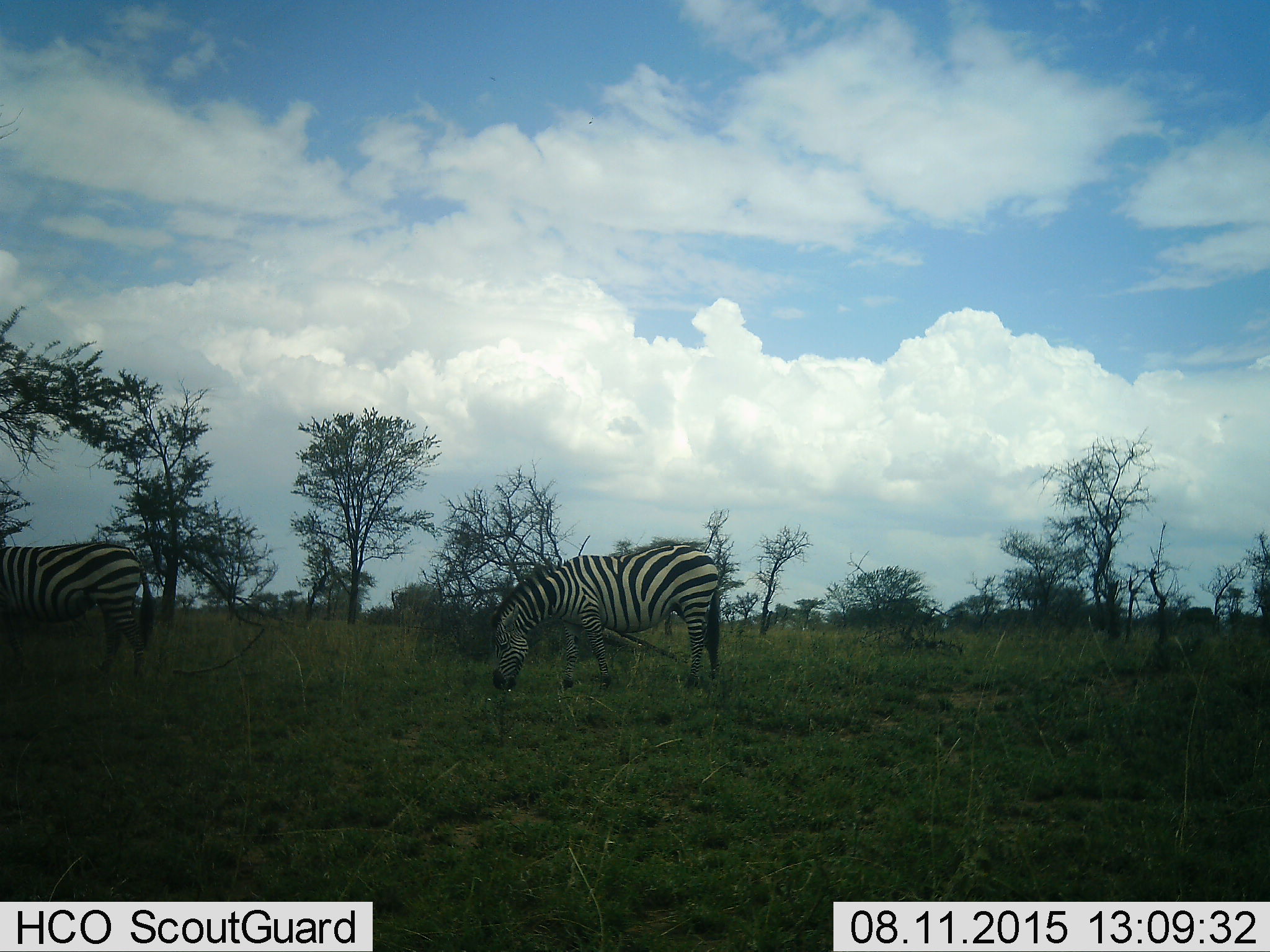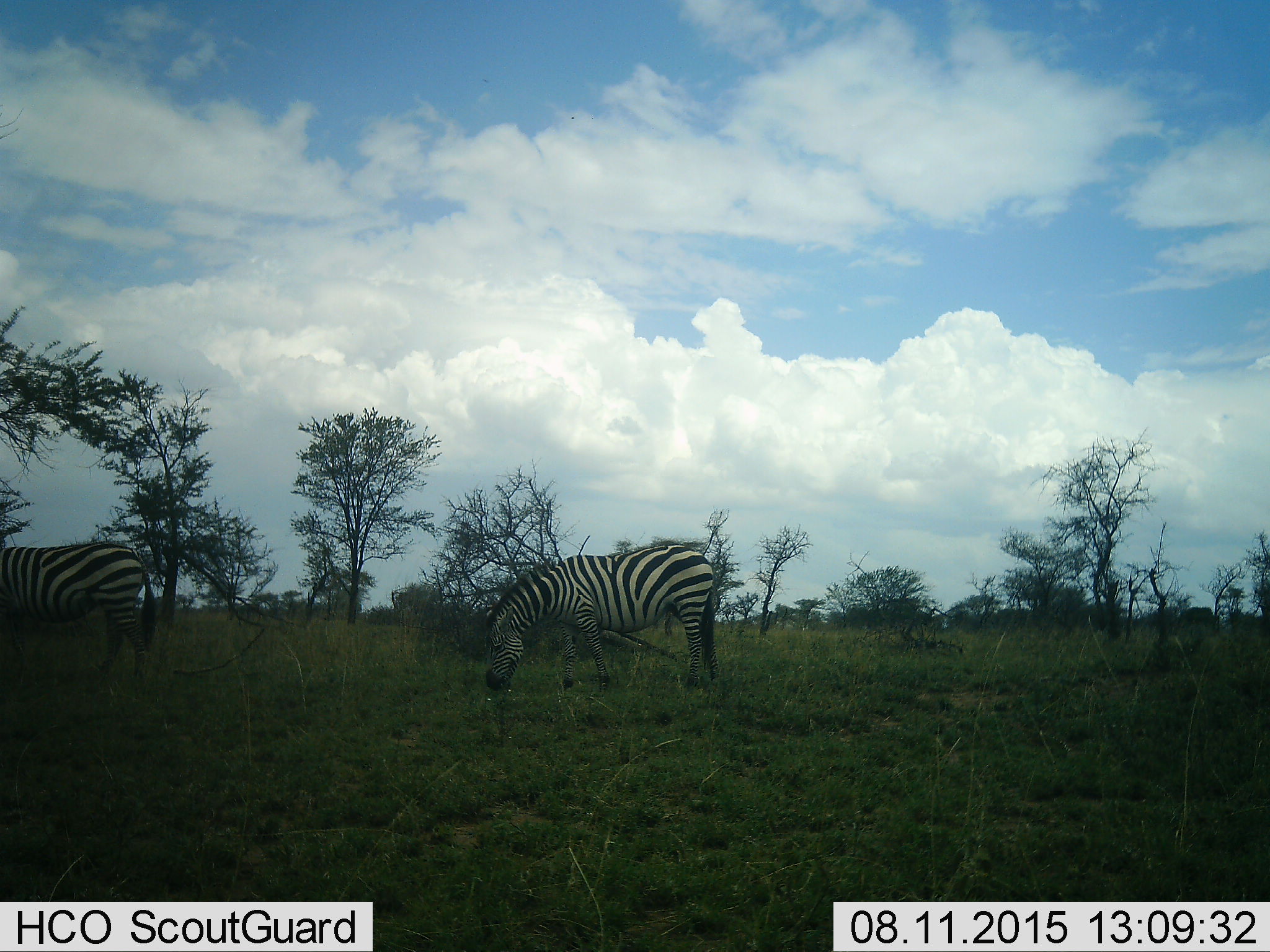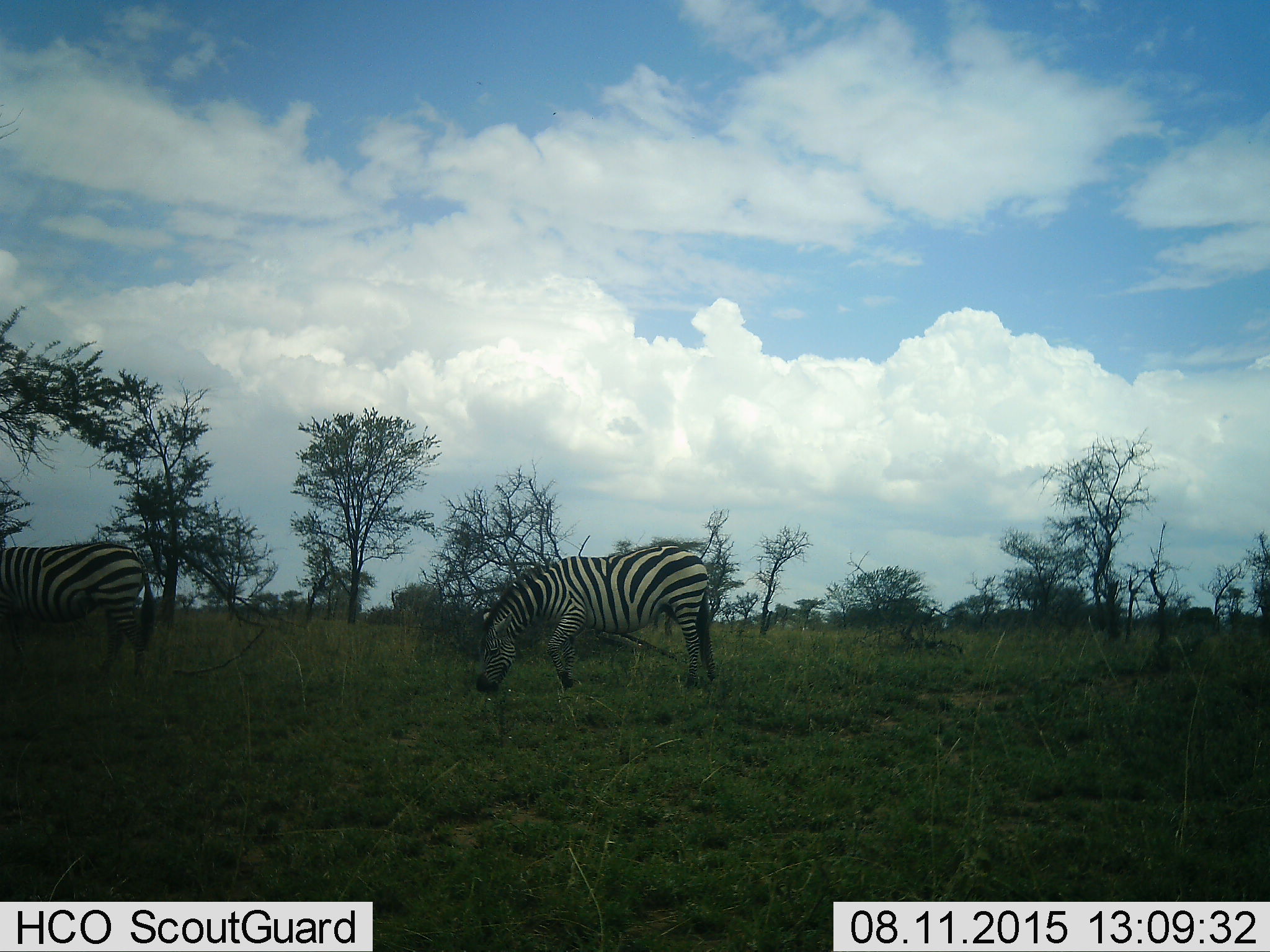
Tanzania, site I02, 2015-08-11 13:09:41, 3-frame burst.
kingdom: Animalia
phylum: Chordata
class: Mammalia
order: Perissodactyla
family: Equidae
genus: Equus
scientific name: Equus quagga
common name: plains zebra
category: zebra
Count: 2.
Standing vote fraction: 30%.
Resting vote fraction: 10%.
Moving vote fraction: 10%.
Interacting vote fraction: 0%.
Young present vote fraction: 0%.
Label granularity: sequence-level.